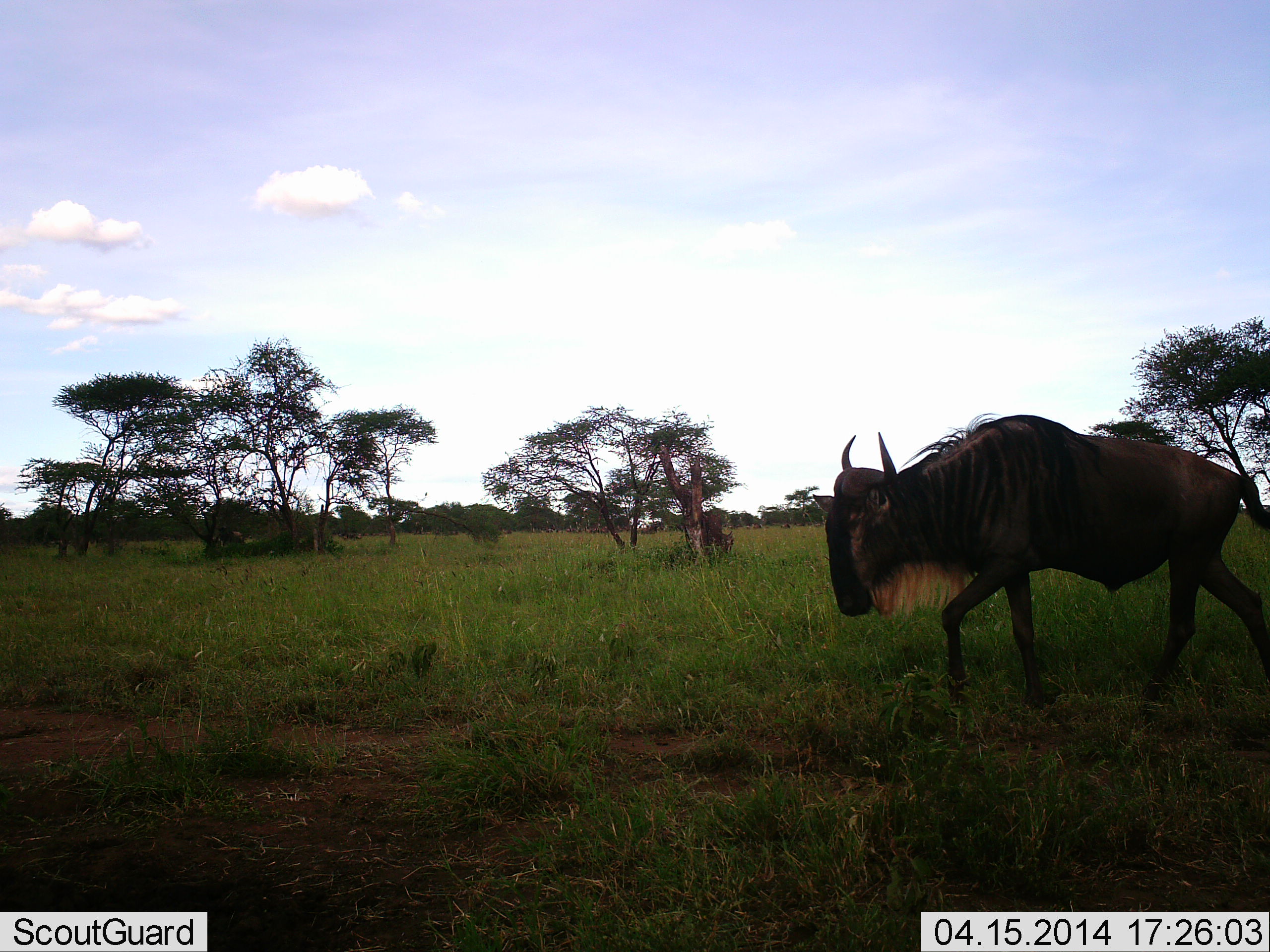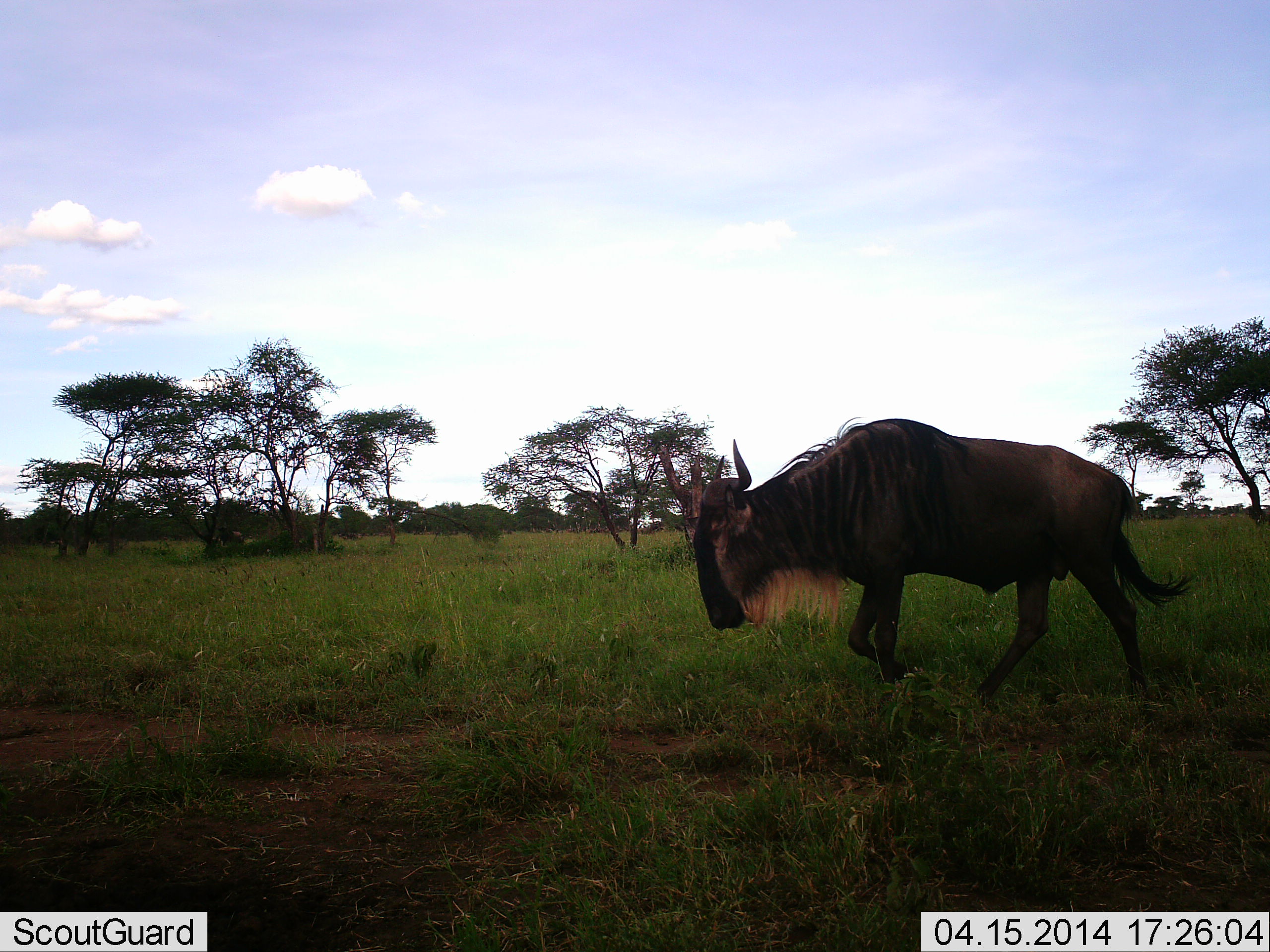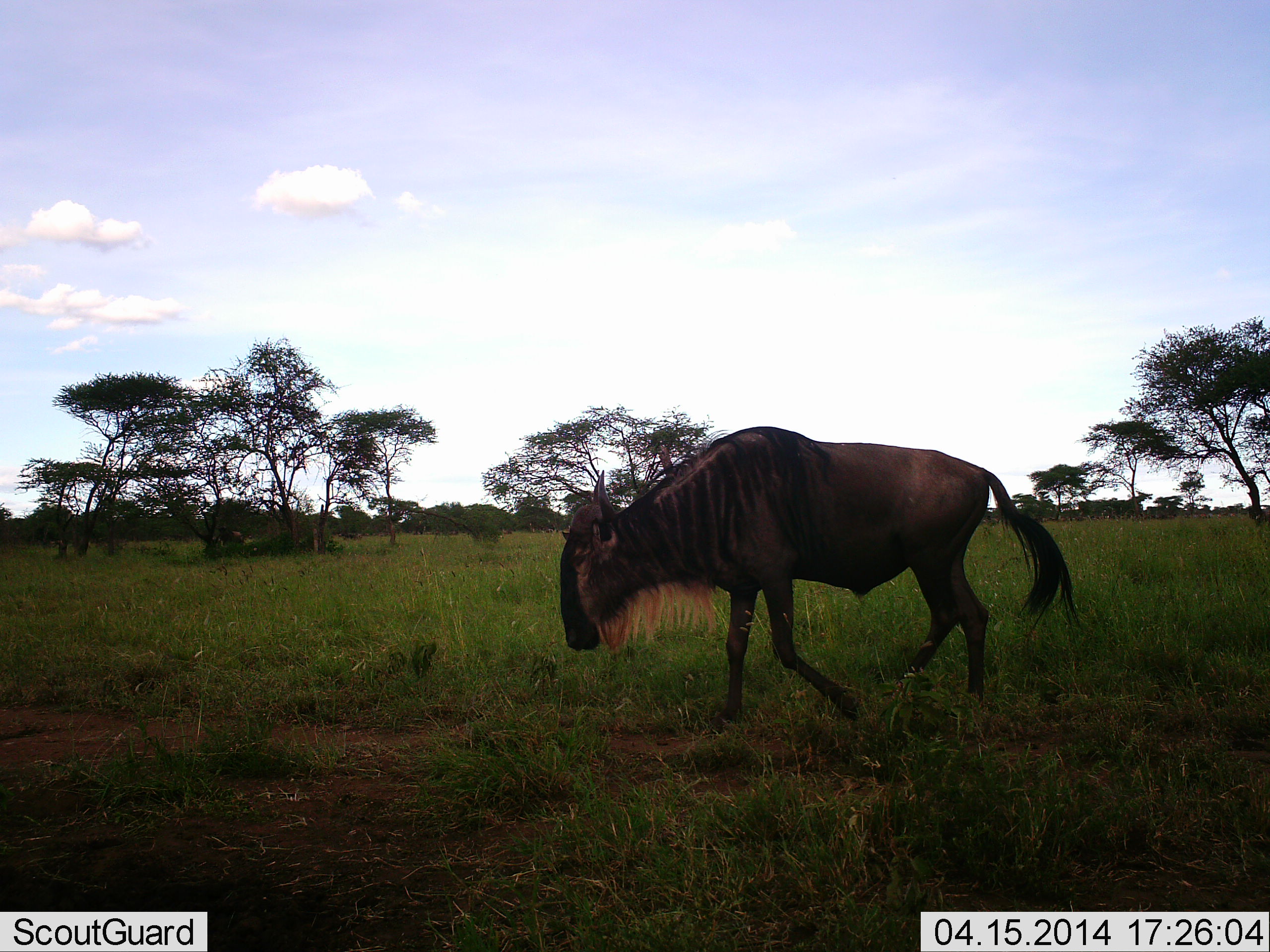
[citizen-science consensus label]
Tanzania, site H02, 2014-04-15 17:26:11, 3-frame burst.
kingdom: Animalia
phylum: Chordata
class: Mammalia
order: Artiodactyla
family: Bovidae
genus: Connochaetes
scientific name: Connochaetes taurinus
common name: blue wildebeest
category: wildebeest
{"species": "wildebeest (blue wildebeest) (Connochaetes taurinus)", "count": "1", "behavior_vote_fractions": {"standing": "10%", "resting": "0%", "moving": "90%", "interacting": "0%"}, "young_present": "0%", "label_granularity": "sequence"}